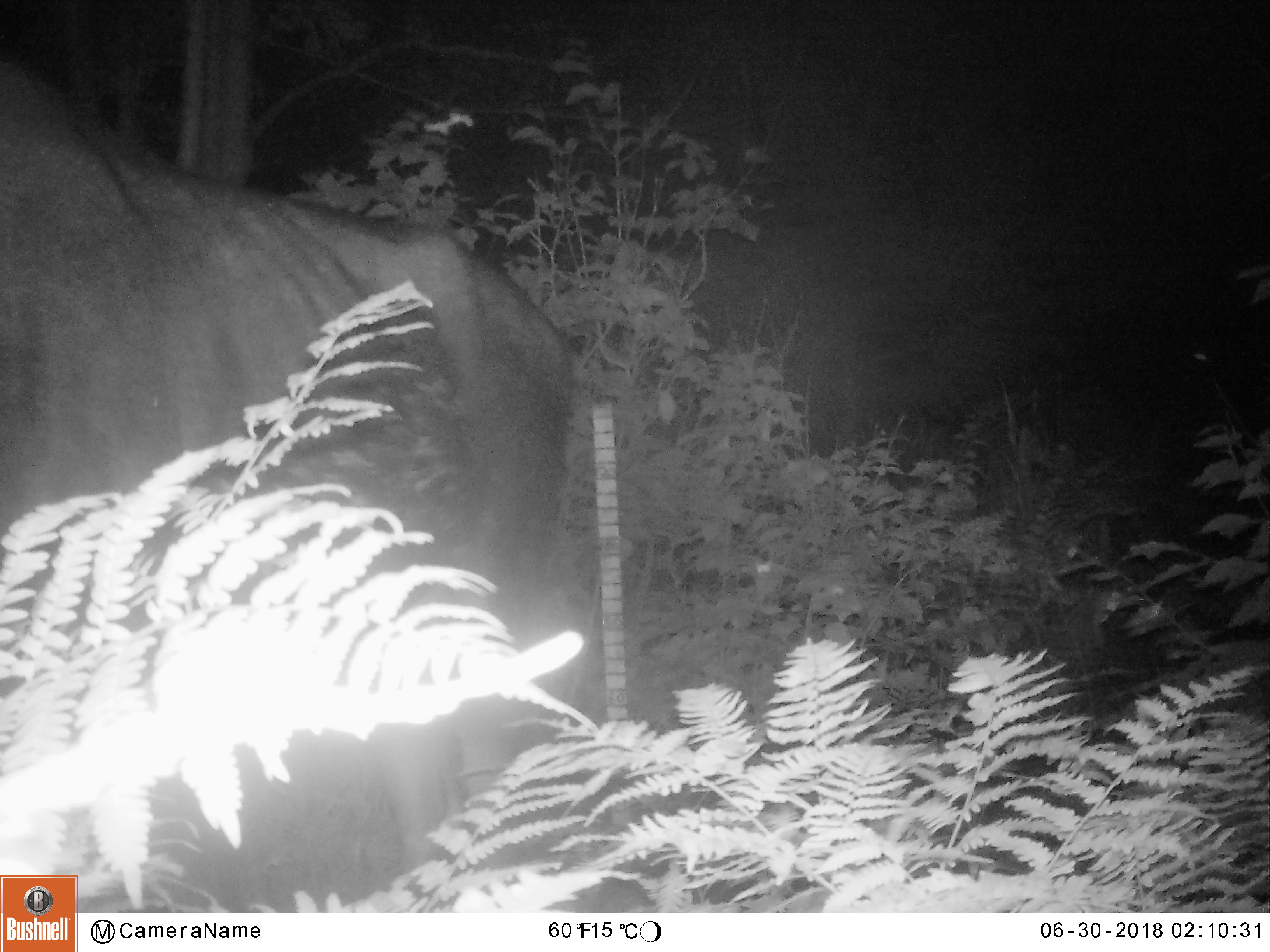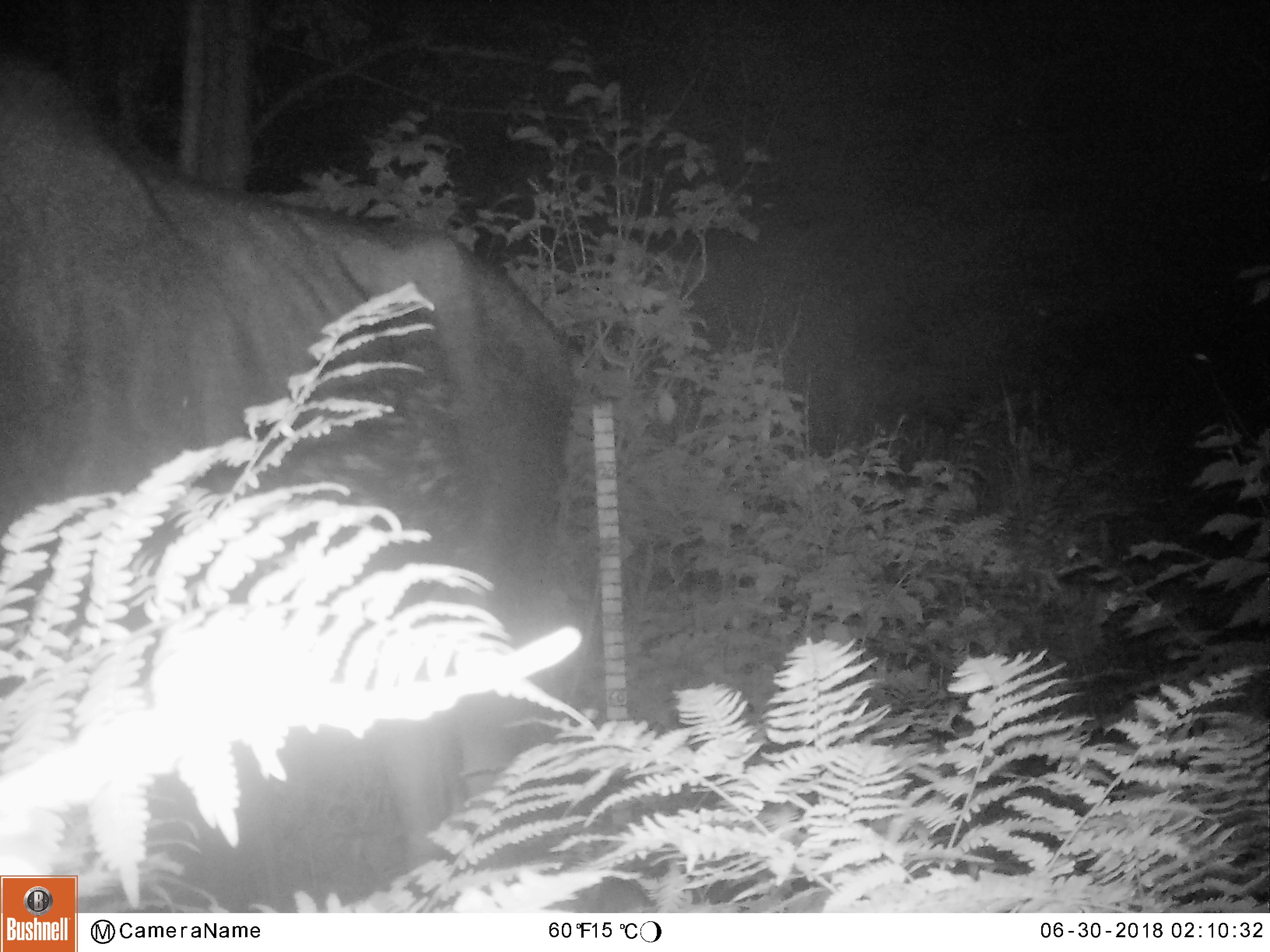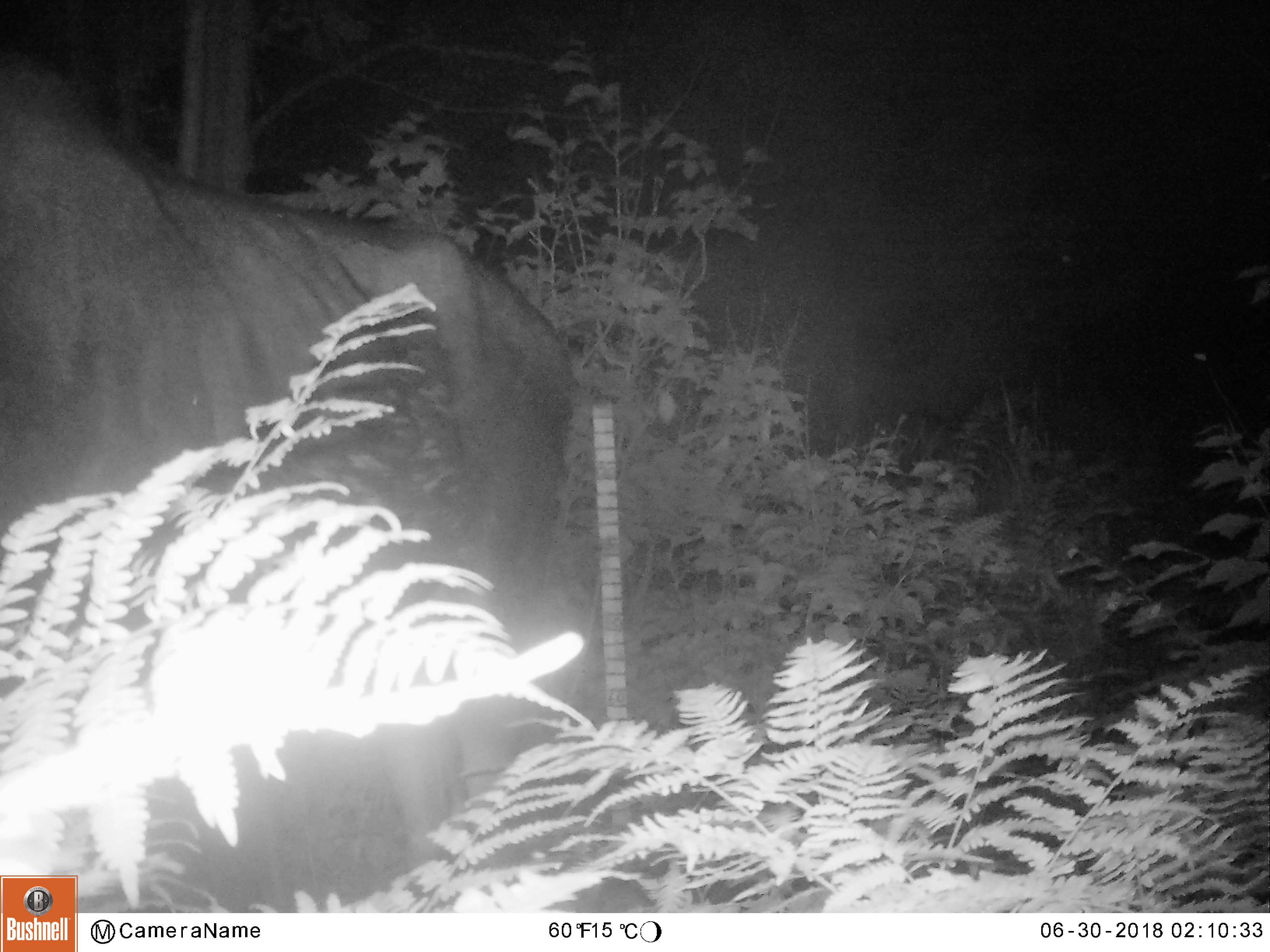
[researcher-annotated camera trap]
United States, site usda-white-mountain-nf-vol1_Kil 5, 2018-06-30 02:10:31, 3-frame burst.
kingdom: Animalia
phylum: Chordata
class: Mammalia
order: Artiodactyla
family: Cervidae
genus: Alces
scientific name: Alces alces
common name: moose